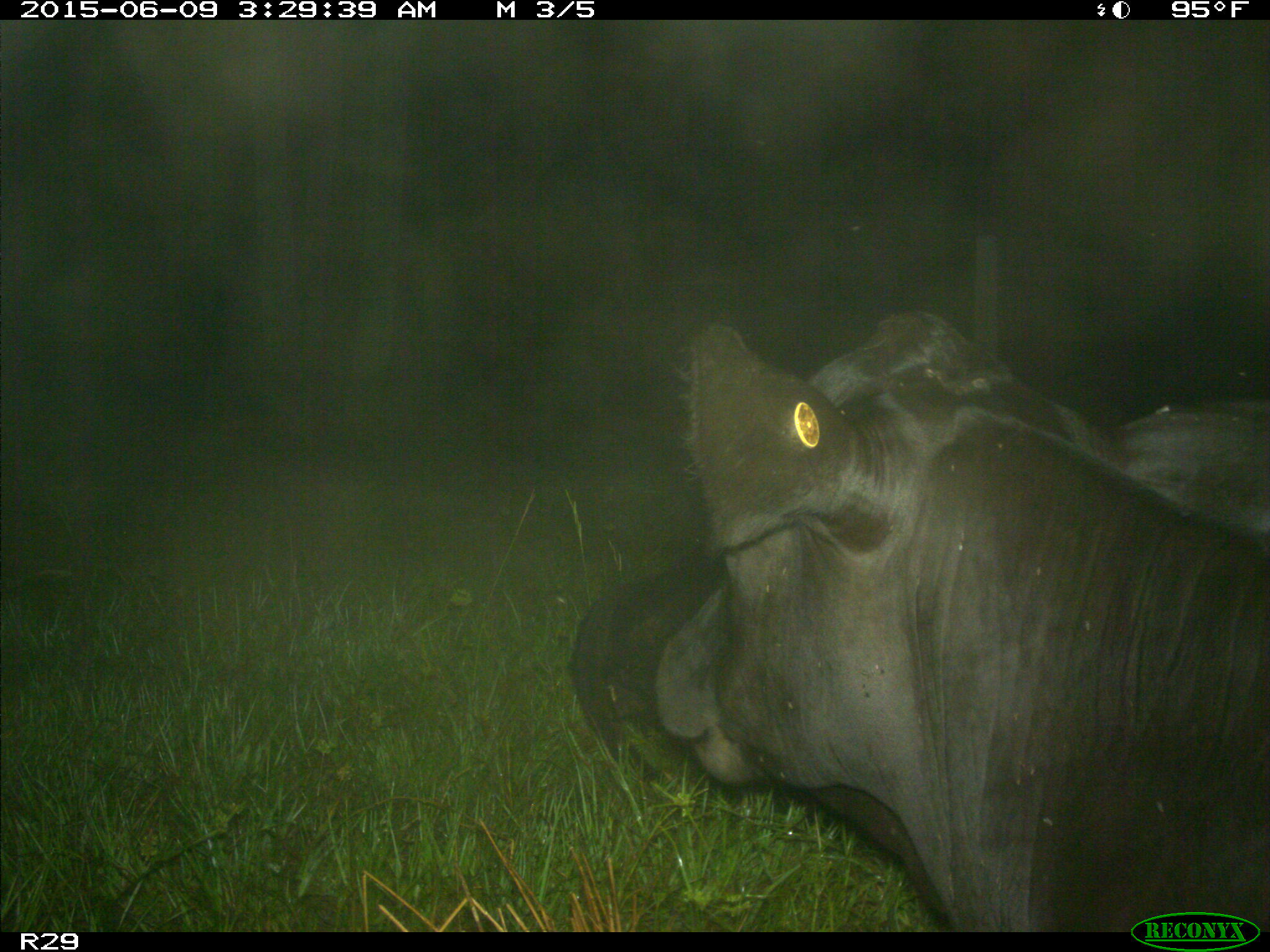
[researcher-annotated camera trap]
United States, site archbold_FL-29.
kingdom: Animalia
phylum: Chordata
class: Mammalia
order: Artiodactyla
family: Bovidae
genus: Bos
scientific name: Bos taurus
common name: domestic cow